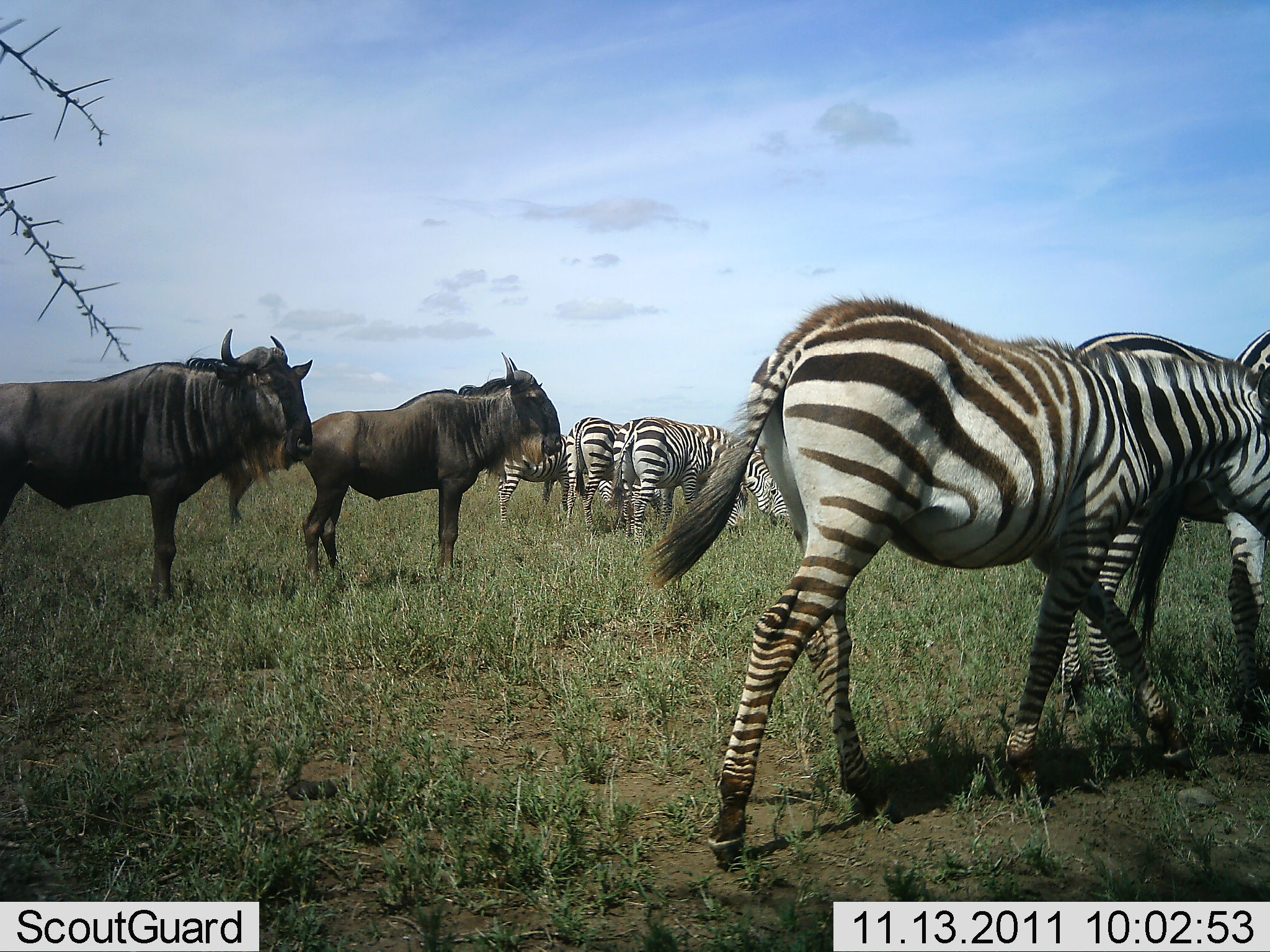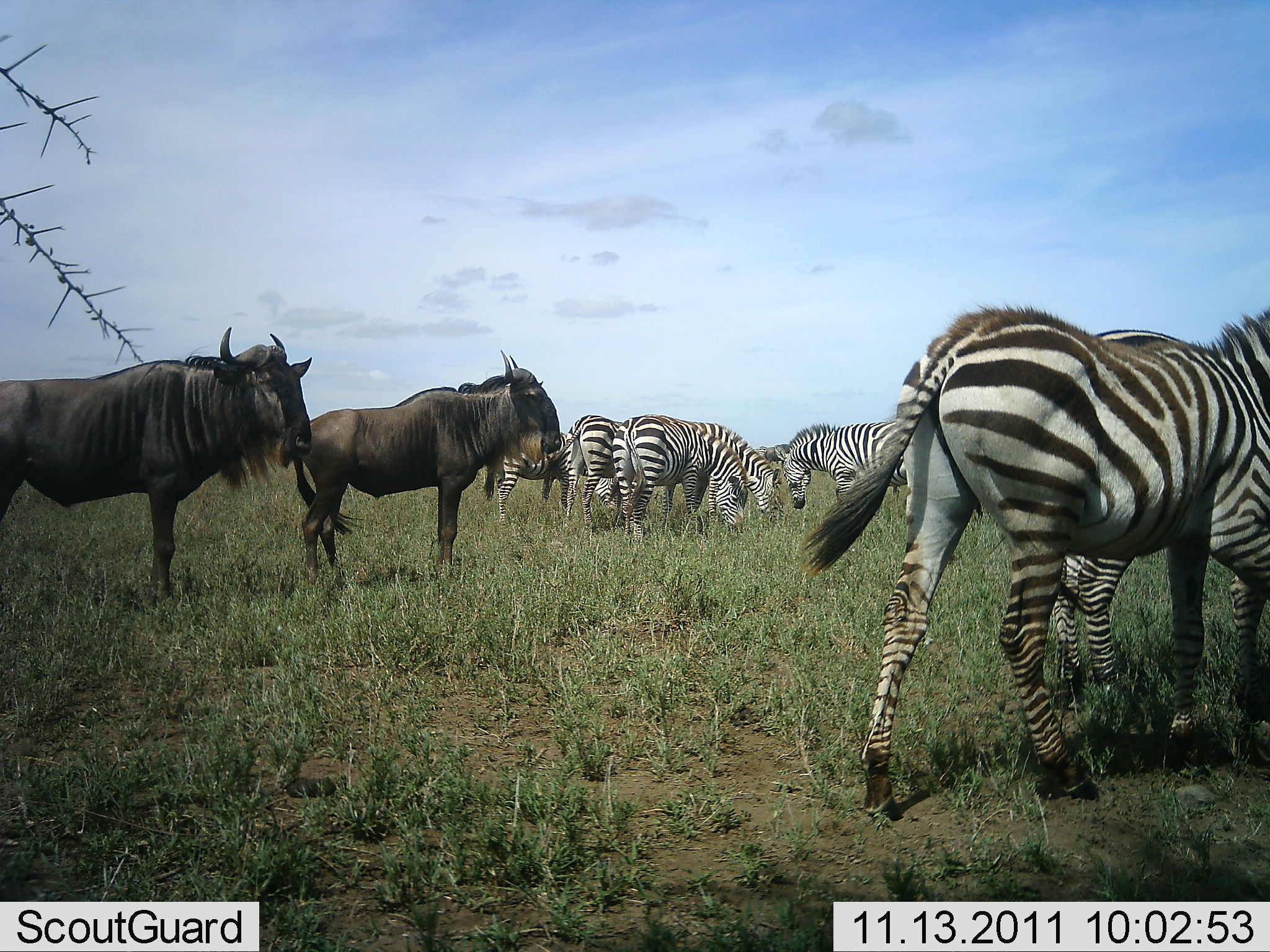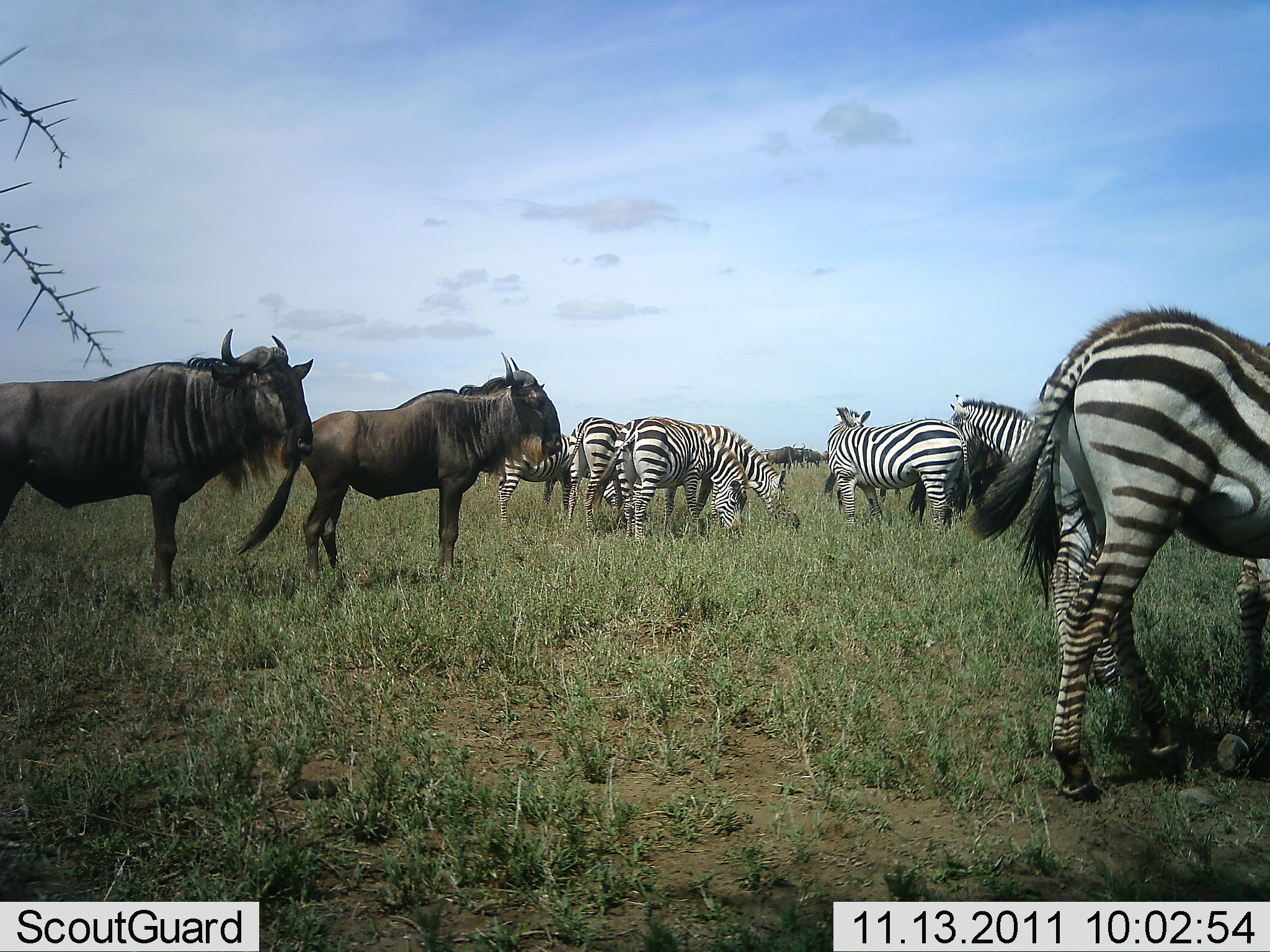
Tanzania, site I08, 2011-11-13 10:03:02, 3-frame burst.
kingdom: Animalia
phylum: Chordata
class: Mammalia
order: Artiodactyla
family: Bovidae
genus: Connochaetes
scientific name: Connochaetes taurinus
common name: blue wildebeest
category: wildebeest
Wildebeest (blue wildebeest) (Connochaetes taurinus), count 2. Behavior (volunteer vote fractions): standing 91%, resting 0%, moving 0%, interacting 0%. Young present (vote fraction): 0%. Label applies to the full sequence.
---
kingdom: Animalia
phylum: Chordata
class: Mammalia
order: Perissodactyla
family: Equidae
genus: Equus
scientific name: Equus quagga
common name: plains zebra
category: zebra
Zebra (plains zebra) (Equus quagga), count 7. Behavior (volunteer vote fractions): standing 45%, resting 0%, moving 45%, interacting 9%. Young present (vote fraction): 0%. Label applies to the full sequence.